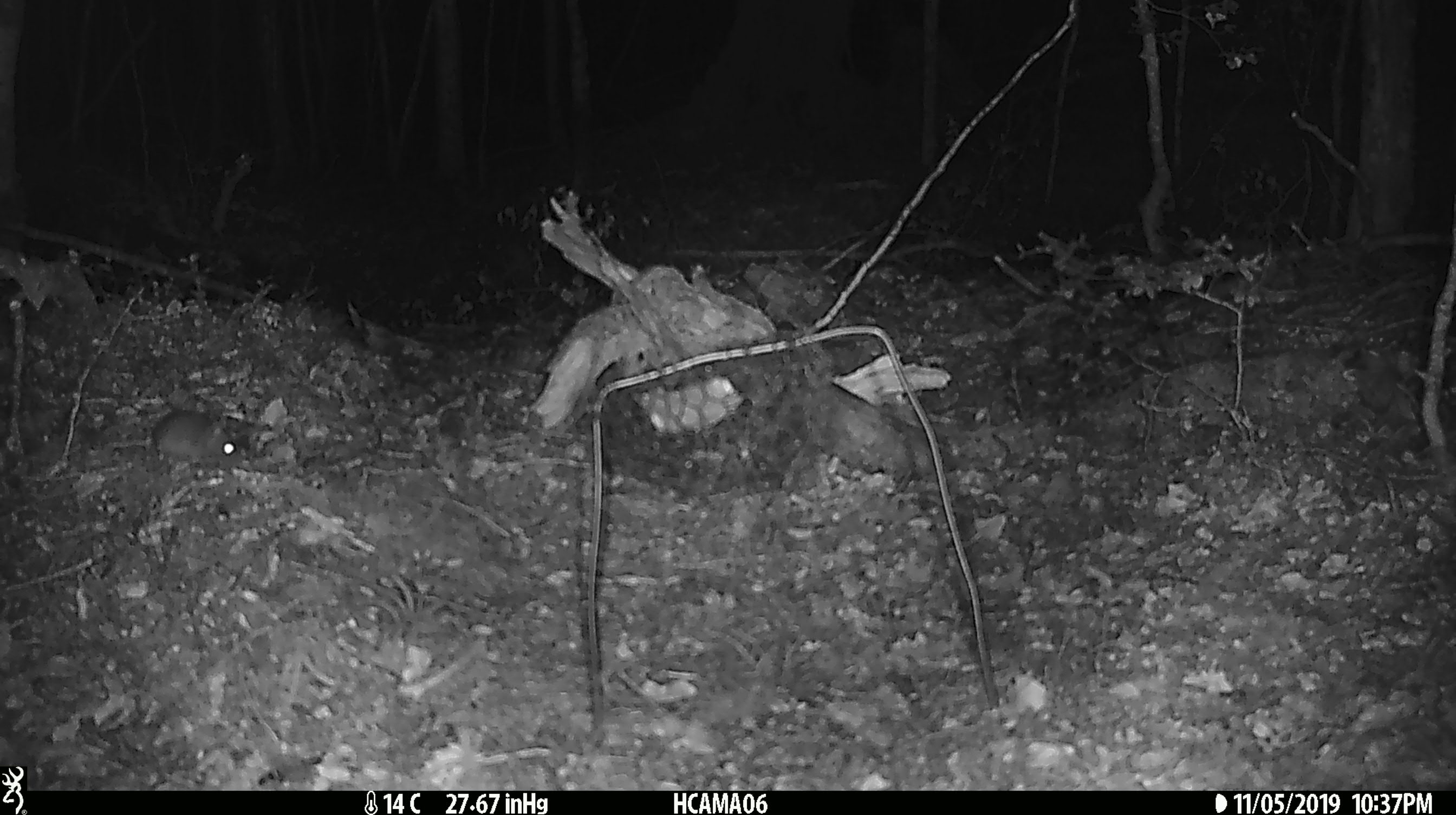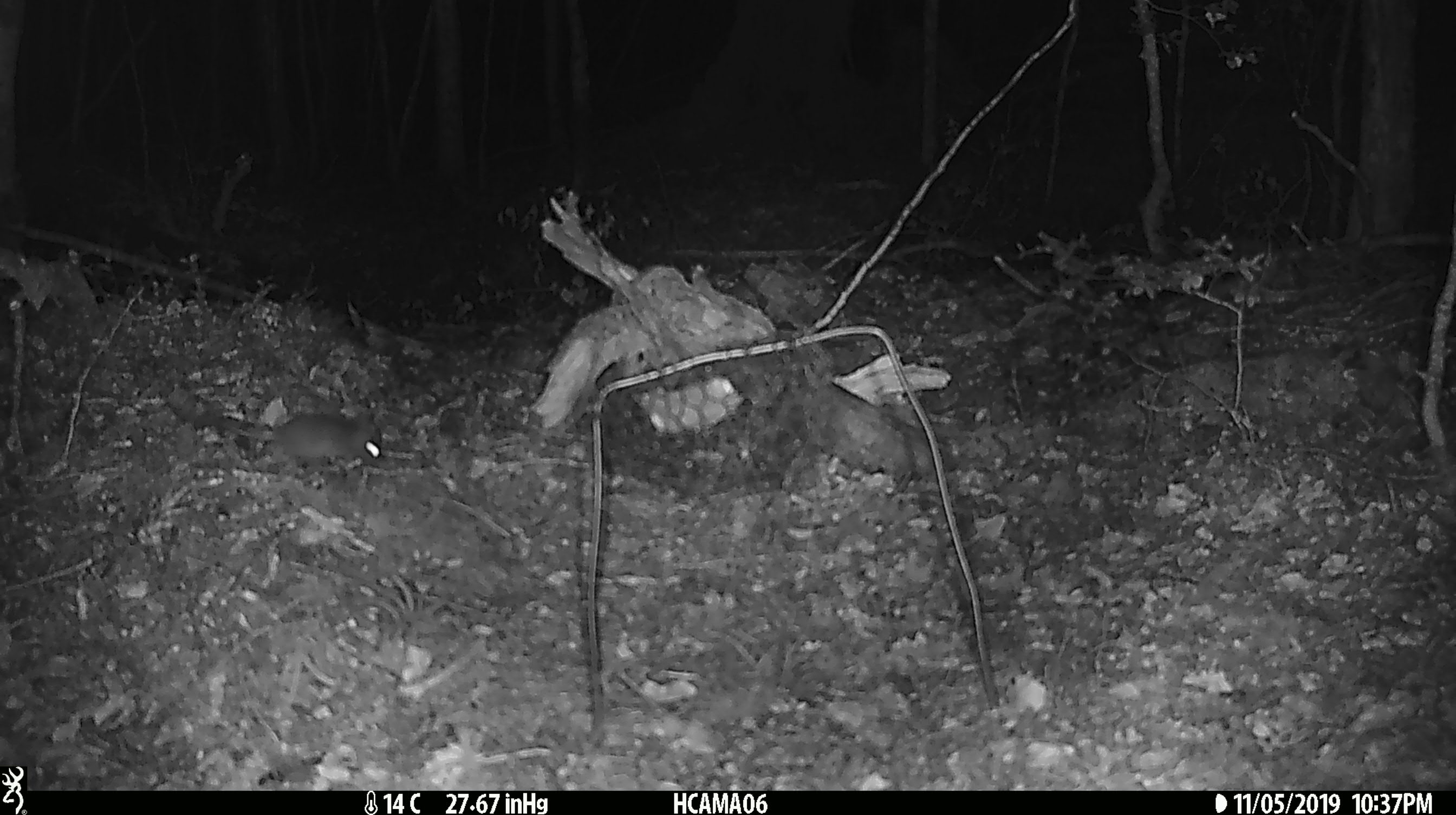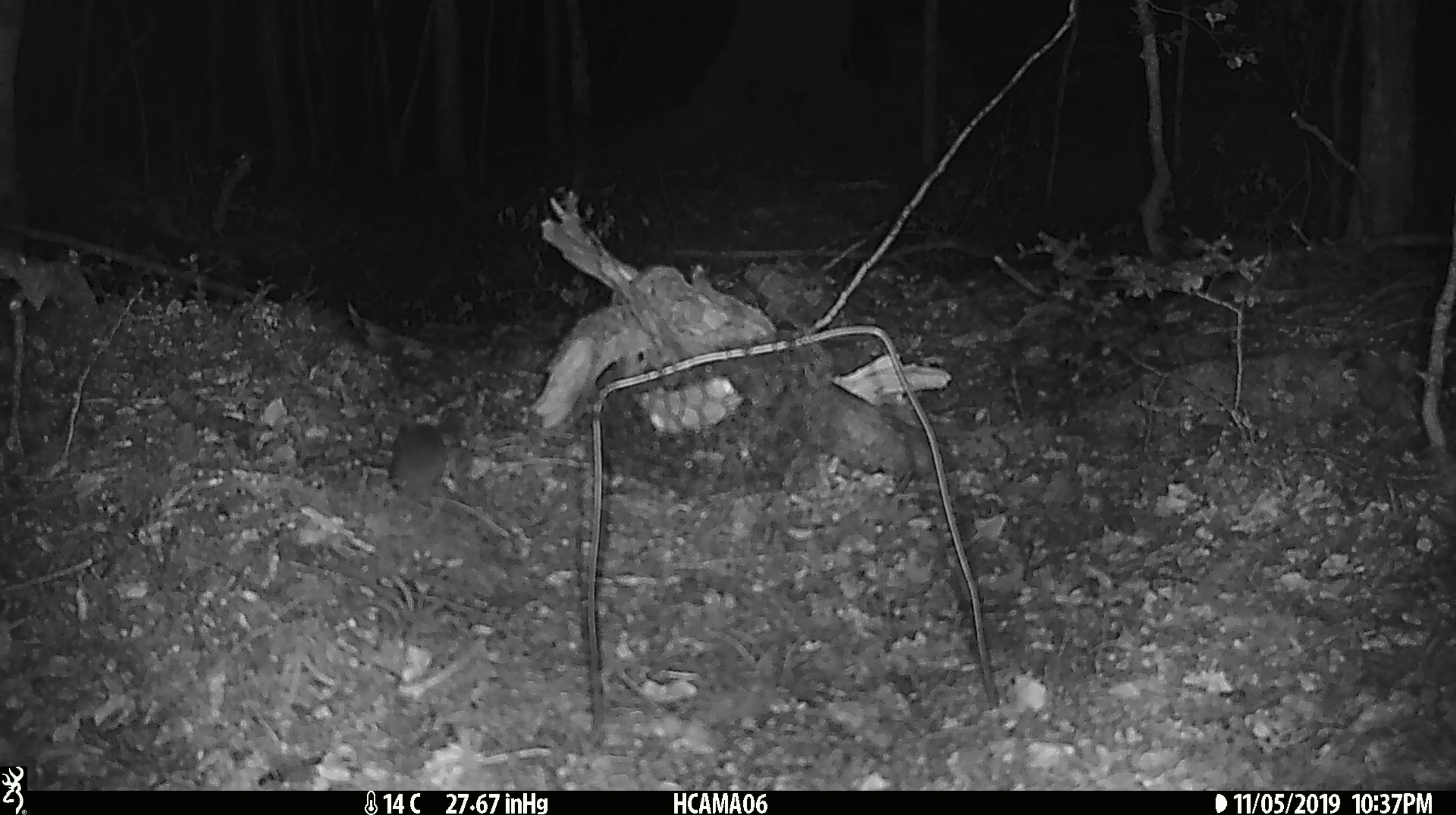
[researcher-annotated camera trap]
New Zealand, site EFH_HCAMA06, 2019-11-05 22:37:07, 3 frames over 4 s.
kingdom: Animalia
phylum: Chordata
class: Mammalia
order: Rodentia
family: Muridae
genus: Mus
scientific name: Mus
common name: mouse